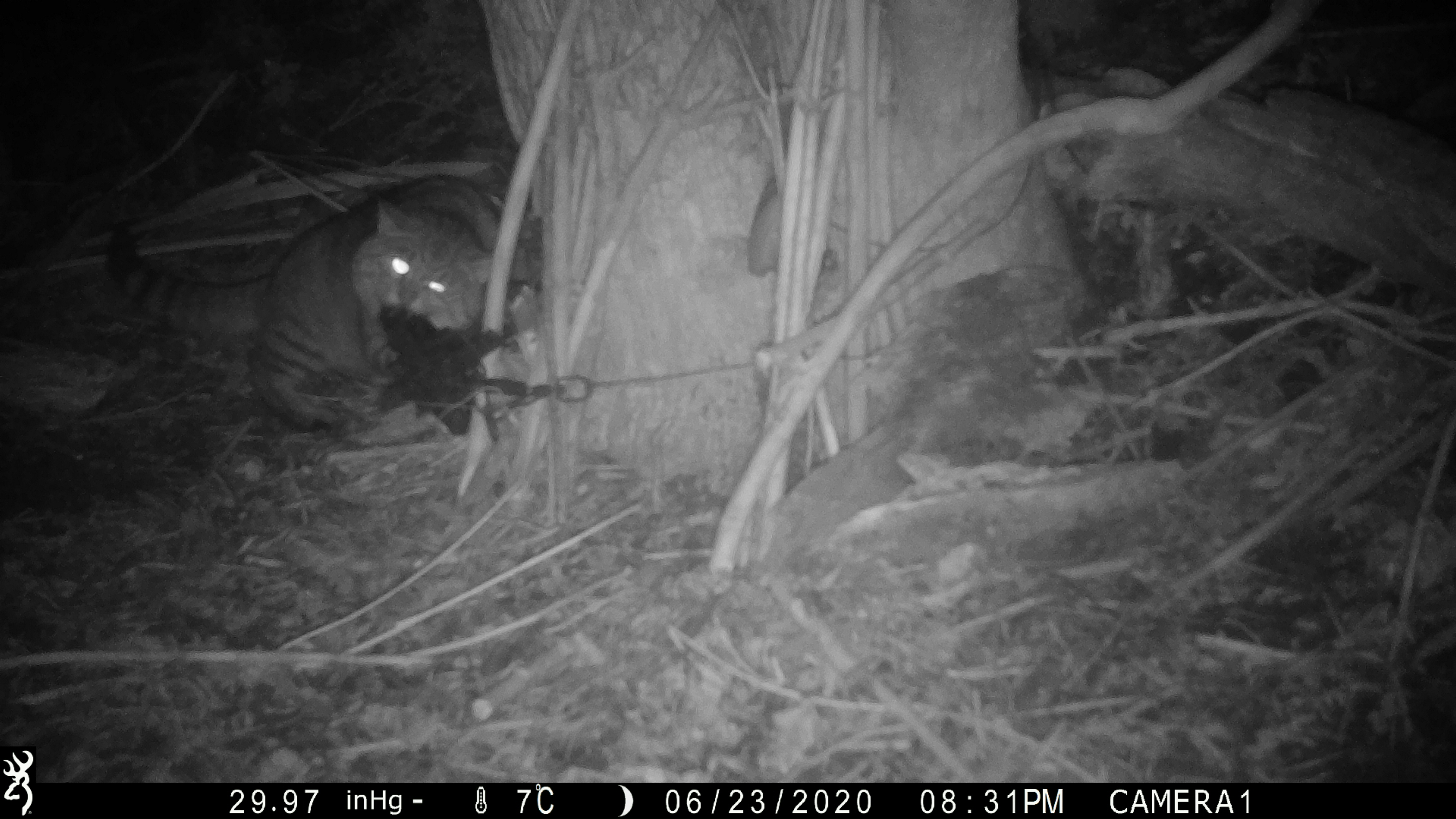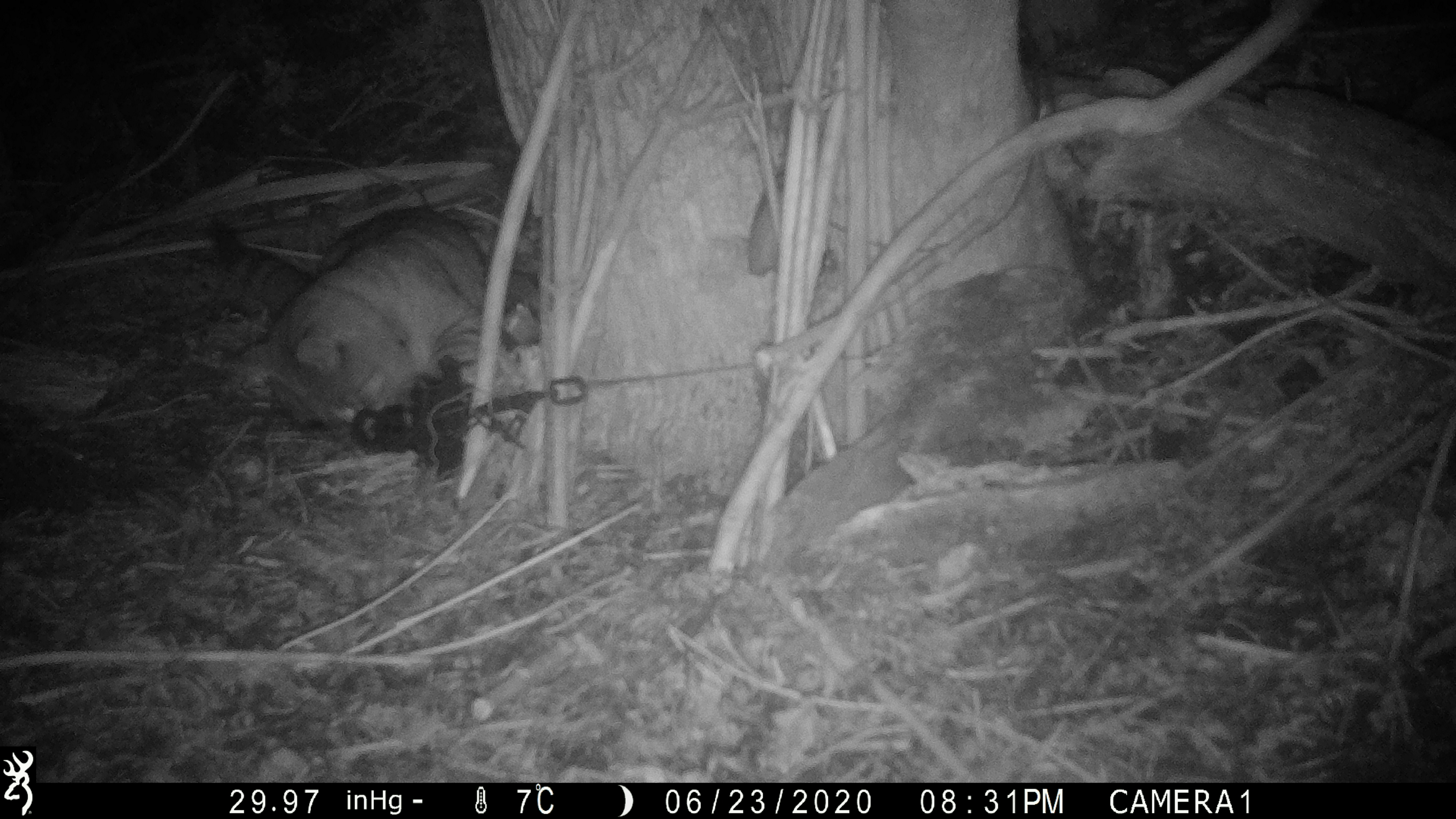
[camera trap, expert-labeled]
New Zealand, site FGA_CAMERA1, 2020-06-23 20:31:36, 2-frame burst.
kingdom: Animalia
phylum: Chordata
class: Mammalia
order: Carnivora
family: Felidae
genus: Felis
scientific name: Felis catus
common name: domestic cat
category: cat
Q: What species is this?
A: Cat (domestic cat) (Felis catus).